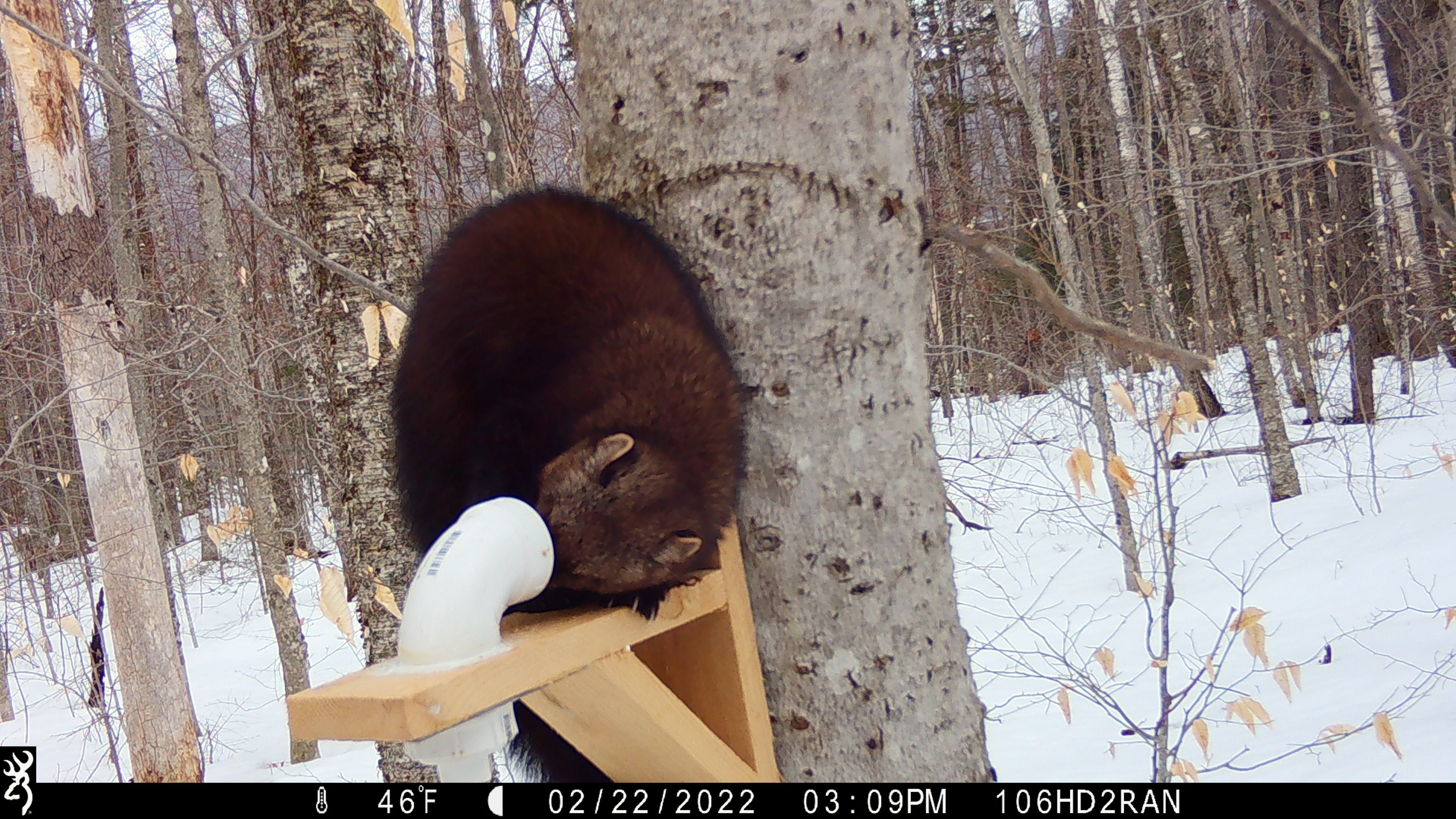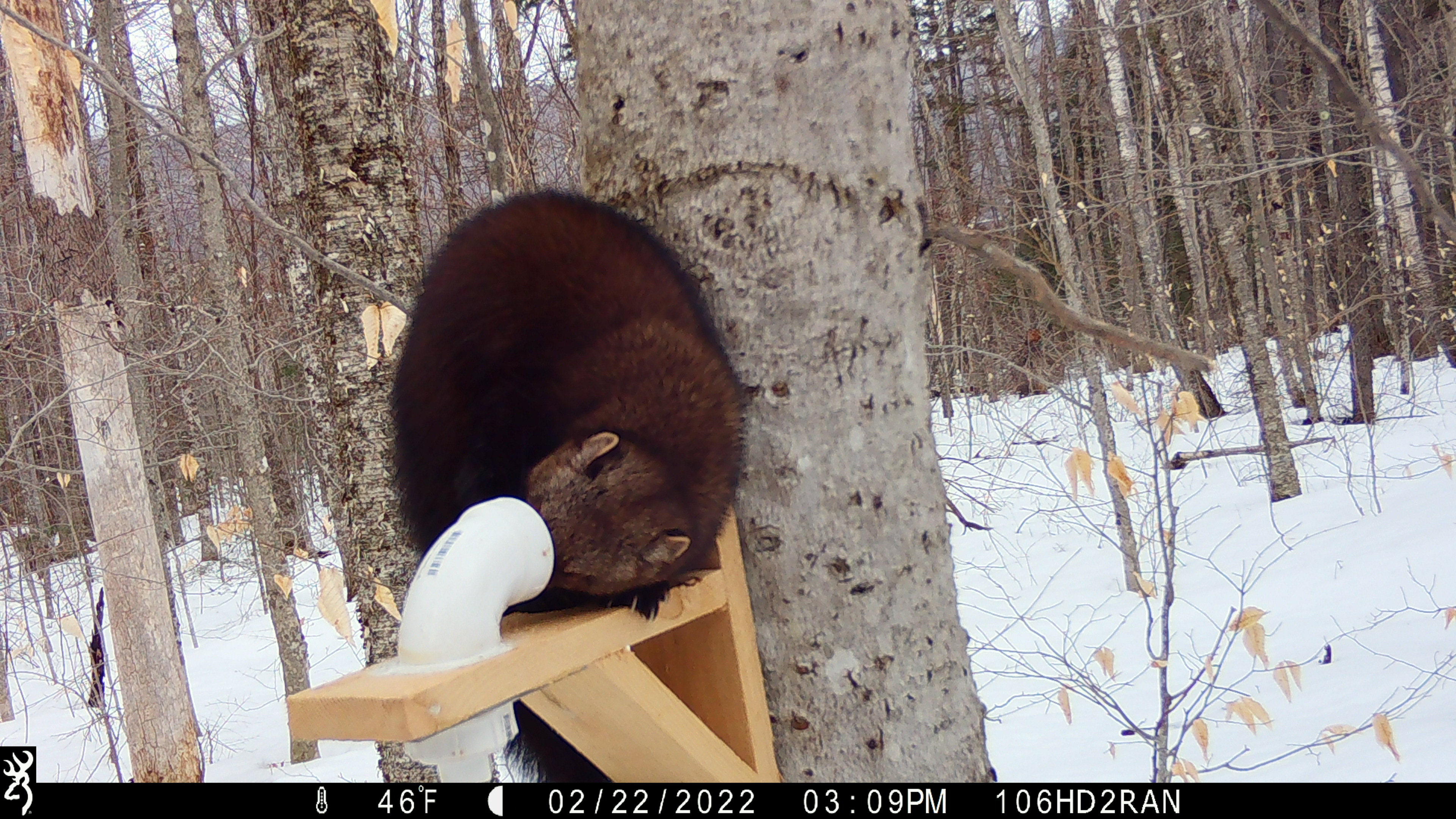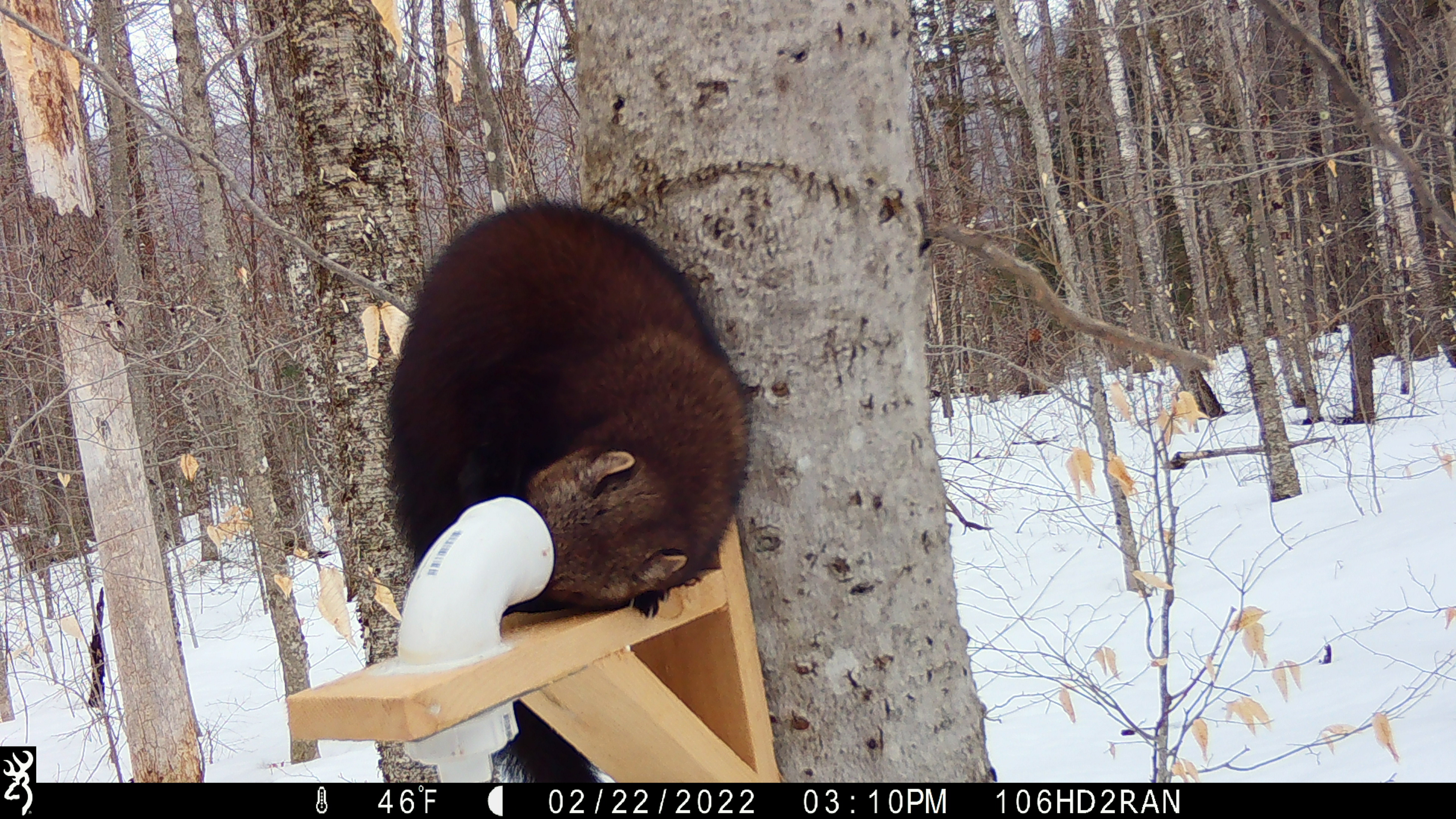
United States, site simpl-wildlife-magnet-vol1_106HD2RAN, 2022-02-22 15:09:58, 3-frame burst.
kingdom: Animalia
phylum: Chordata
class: Mammalia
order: Carnivora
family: Mustelidae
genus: Pekania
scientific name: Pekania pennanti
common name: fisher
Fisher (Pekania pennanti).